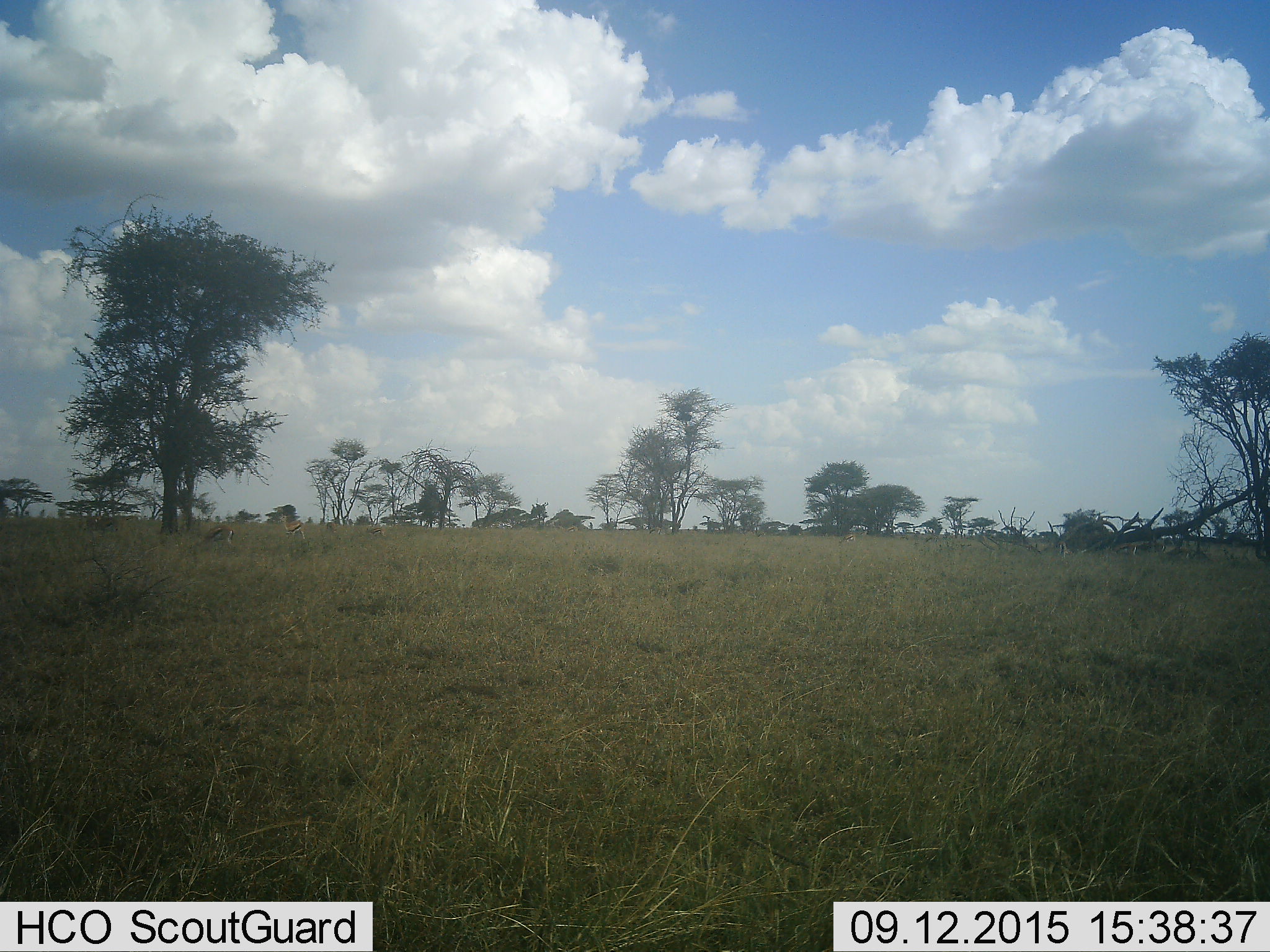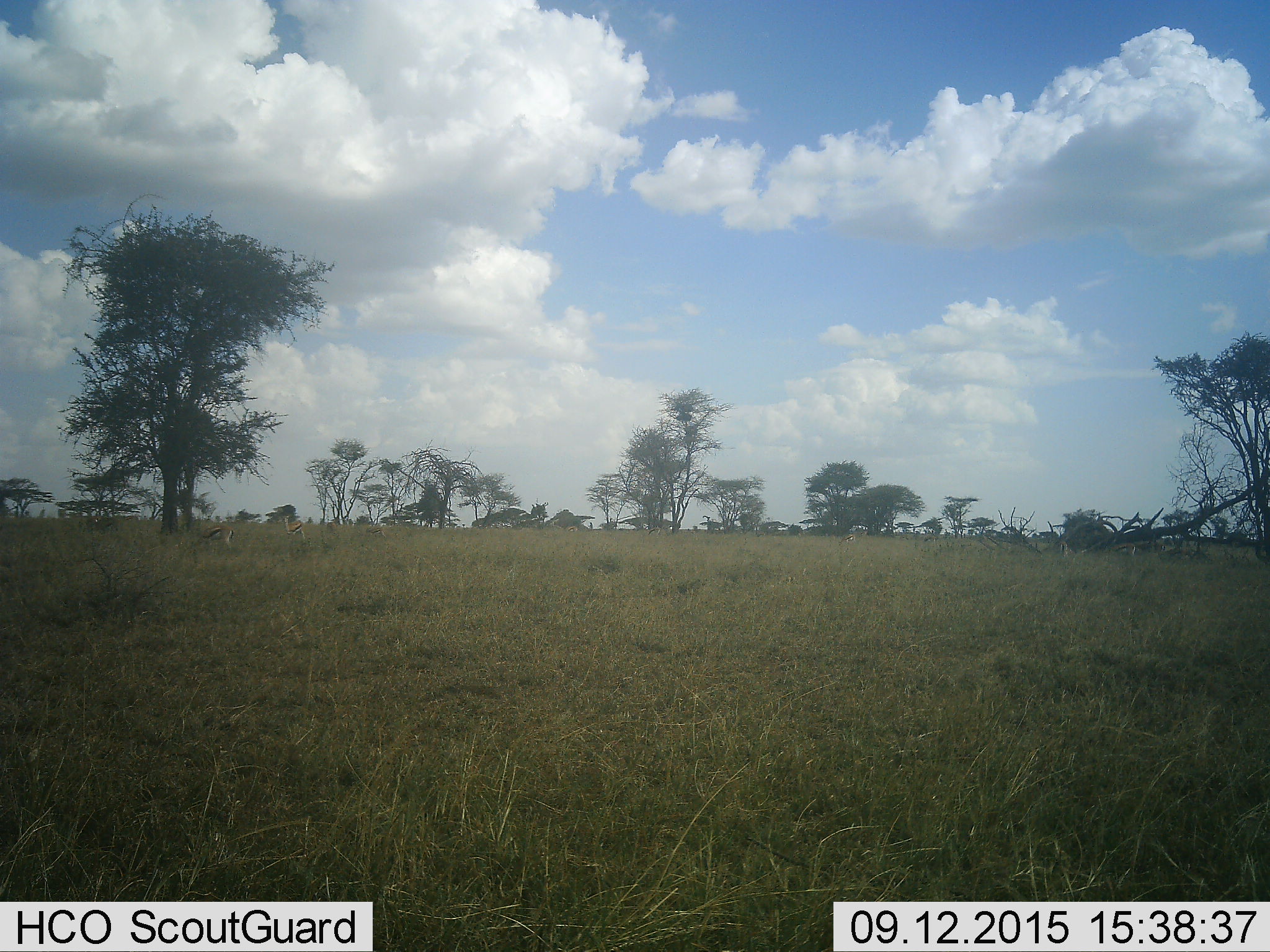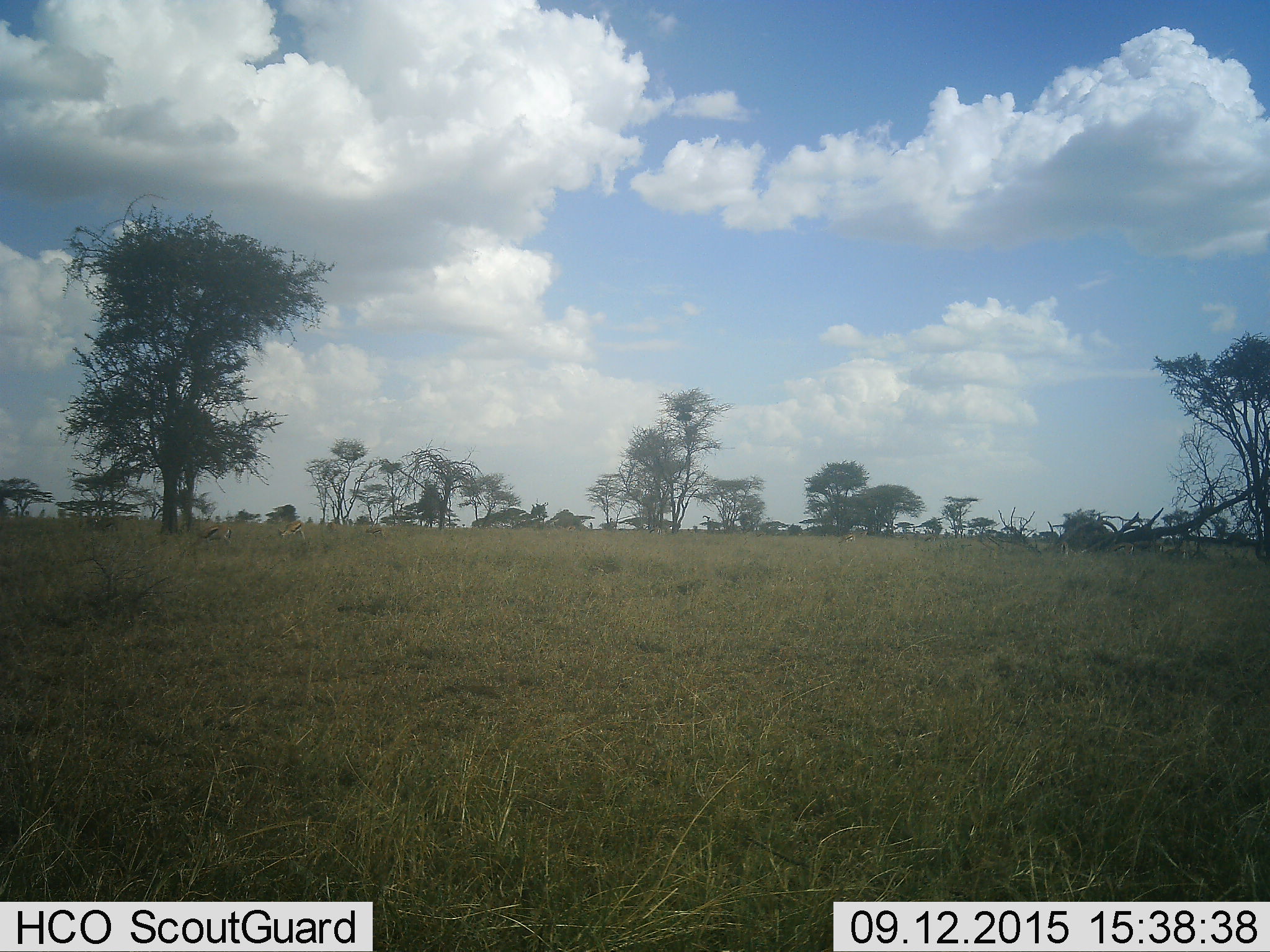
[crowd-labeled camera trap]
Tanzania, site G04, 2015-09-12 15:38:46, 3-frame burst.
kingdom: Animalia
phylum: Chordata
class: Mammalia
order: Artiodactyla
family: Bovidae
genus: Eudorcas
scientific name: Eudorcas thomsonii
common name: thomson's gazelle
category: gazellethomsons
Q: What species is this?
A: Gazellethomsons (thomson's gazelle) (Eudorcas thomsonii).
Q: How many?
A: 5.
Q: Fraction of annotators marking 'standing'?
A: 60%.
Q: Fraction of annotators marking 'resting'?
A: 0%.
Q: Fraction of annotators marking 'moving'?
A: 20%.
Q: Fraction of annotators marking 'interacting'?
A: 0%.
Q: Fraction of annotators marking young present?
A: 0%.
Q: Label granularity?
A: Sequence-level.